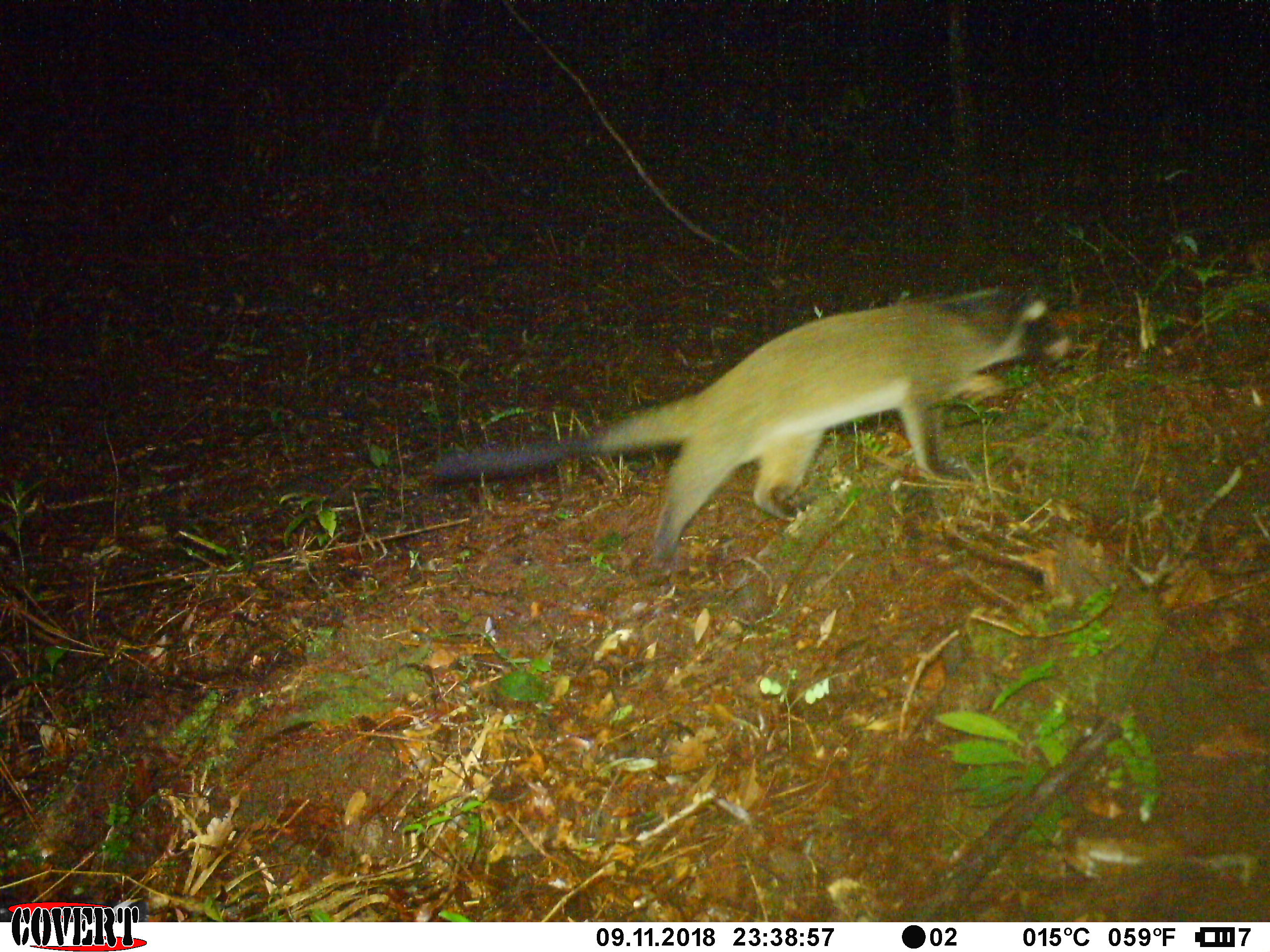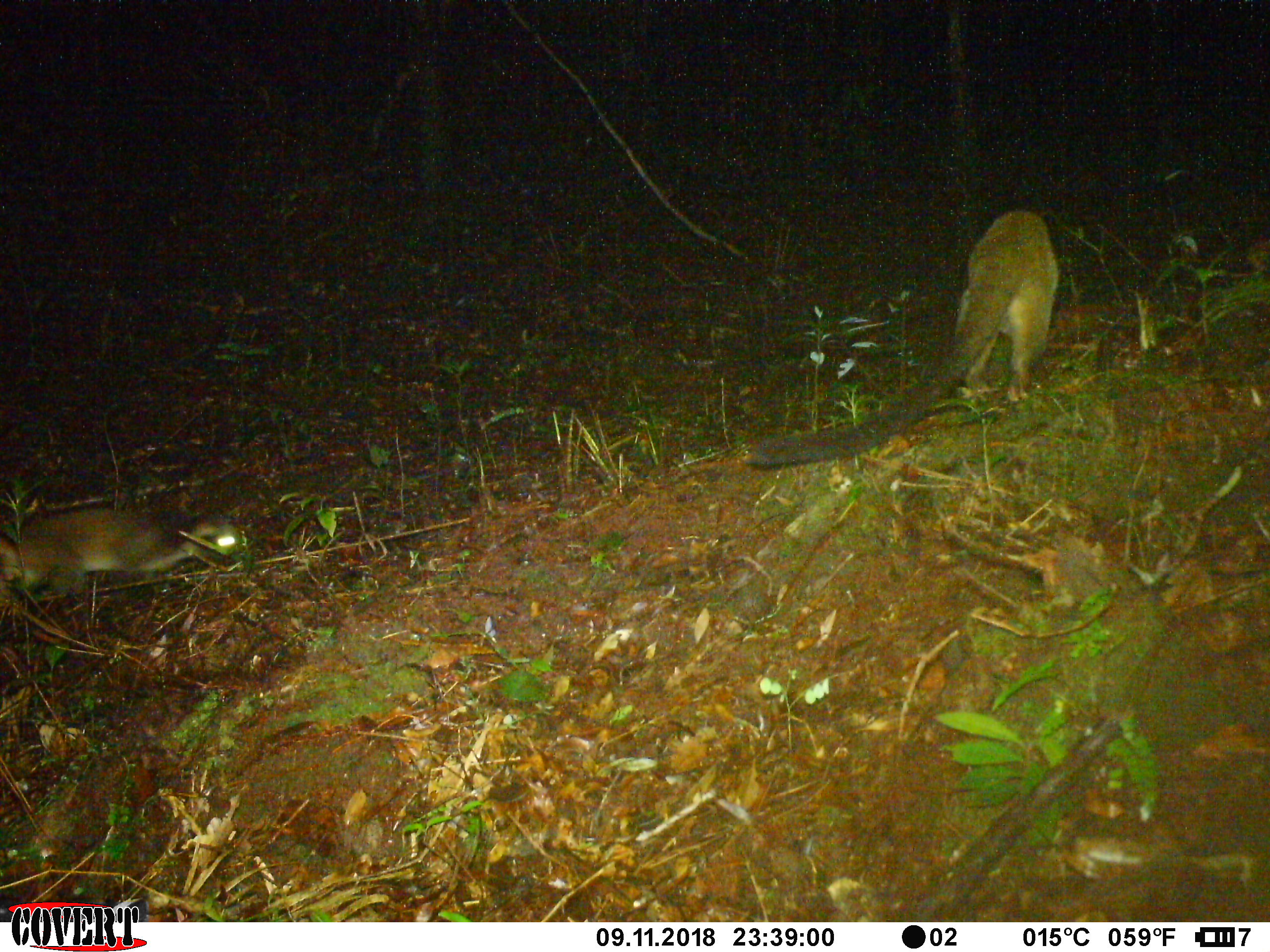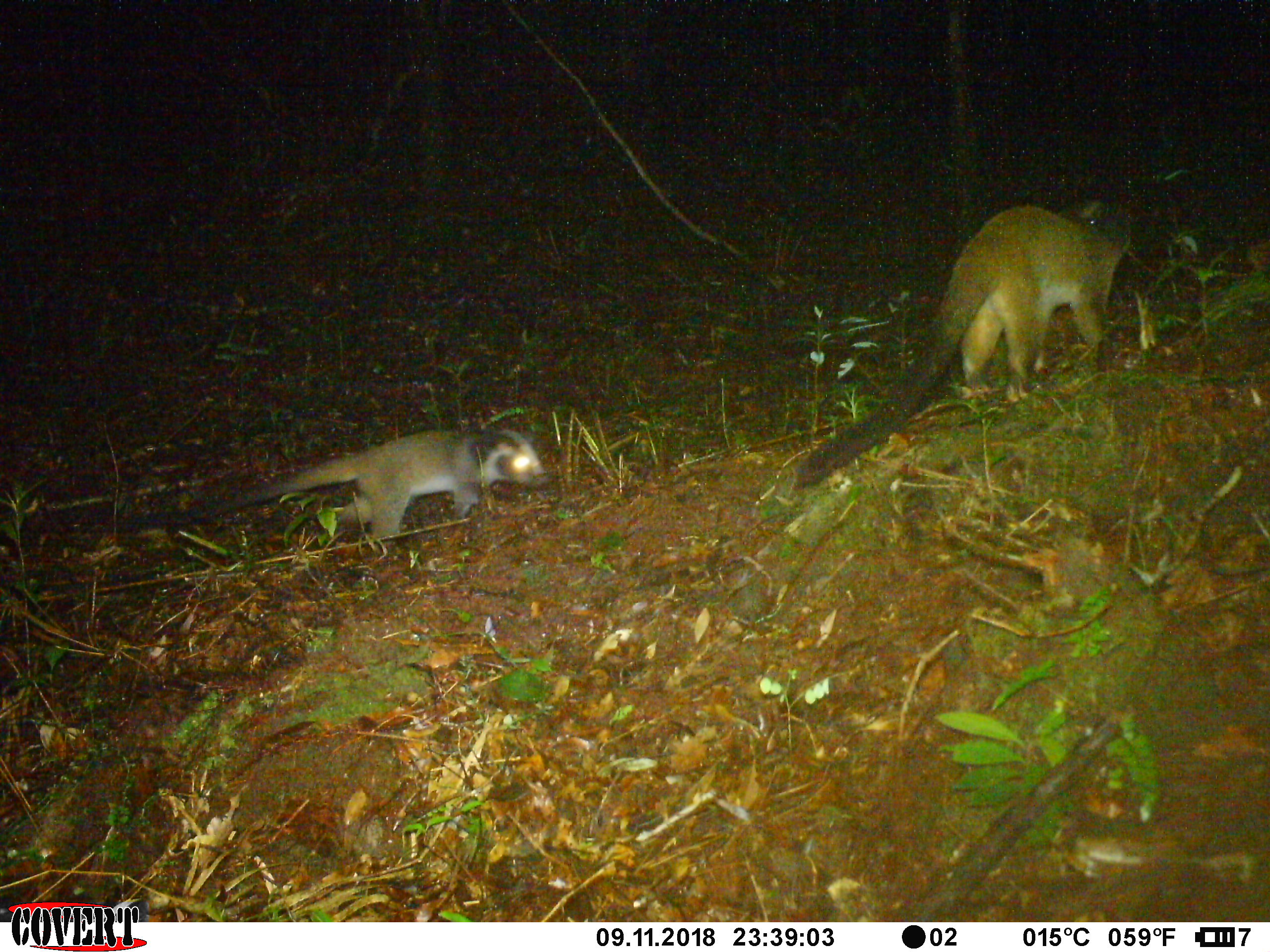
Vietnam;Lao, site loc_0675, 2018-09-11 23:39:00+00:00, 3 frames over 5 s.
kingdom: Animalia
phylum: Chordata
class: Mammalia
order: Carnivora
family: Viverridae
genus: Paguma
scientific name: Paguma larvata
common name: masked palm civet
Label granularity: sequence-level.